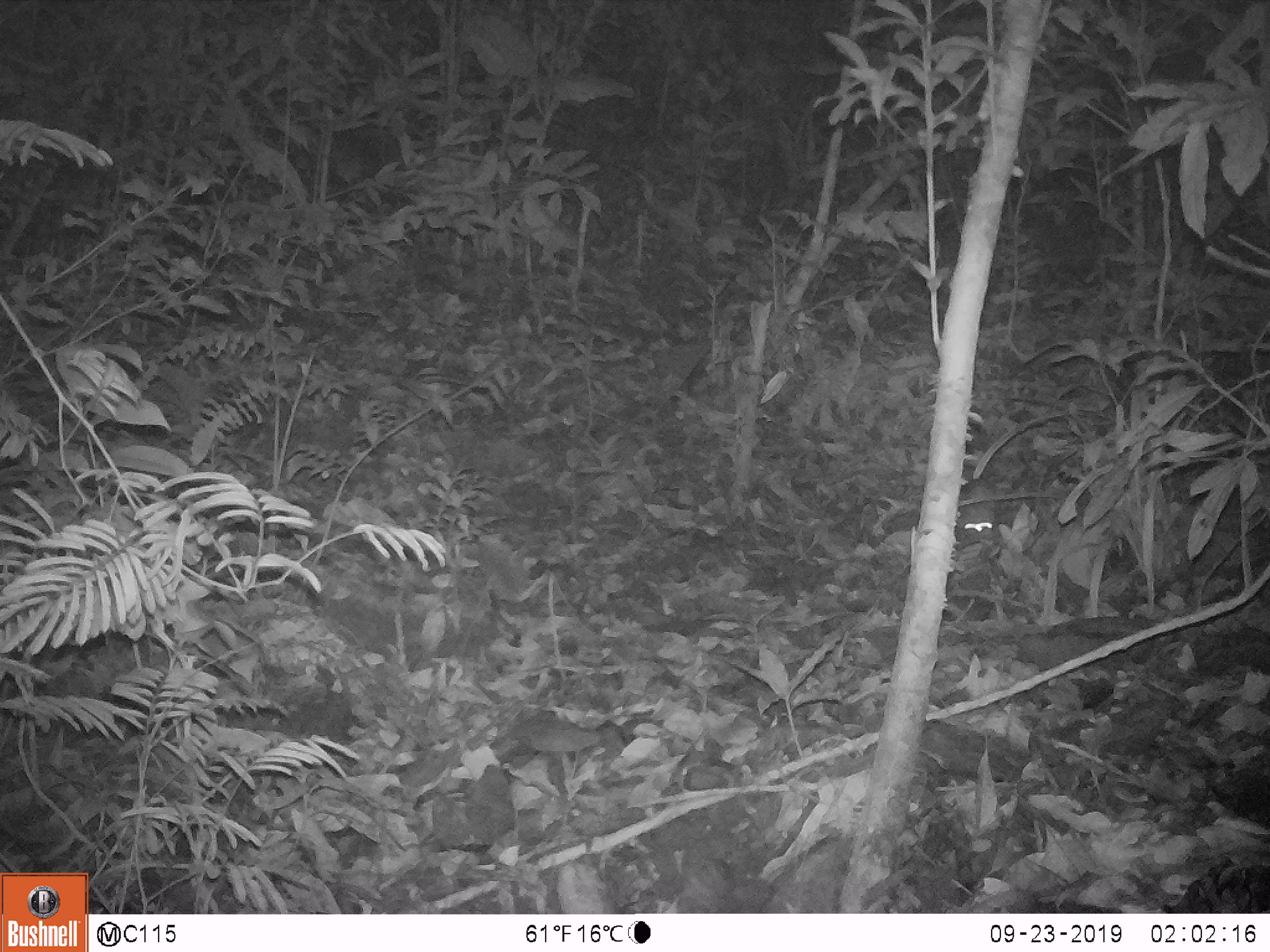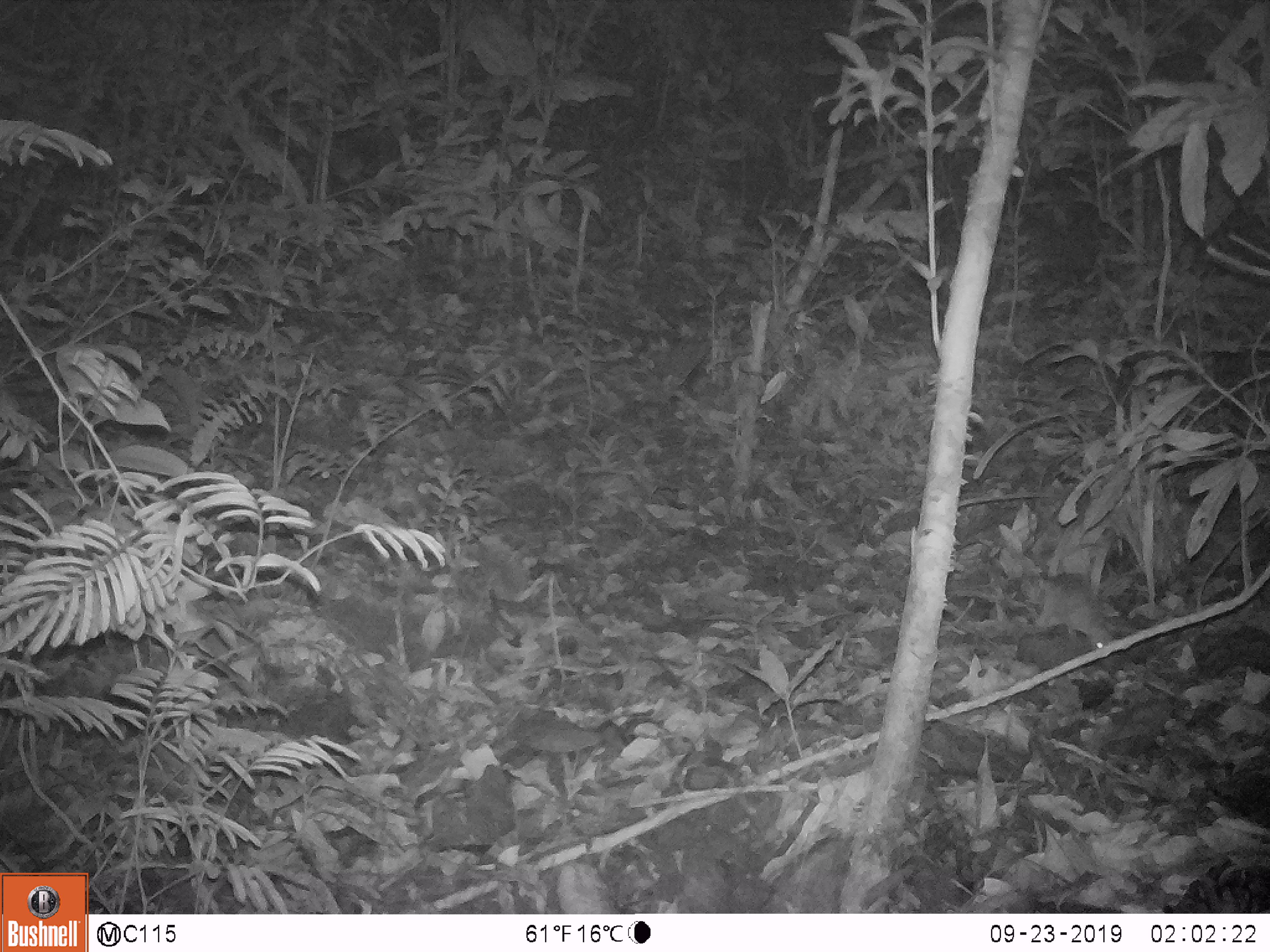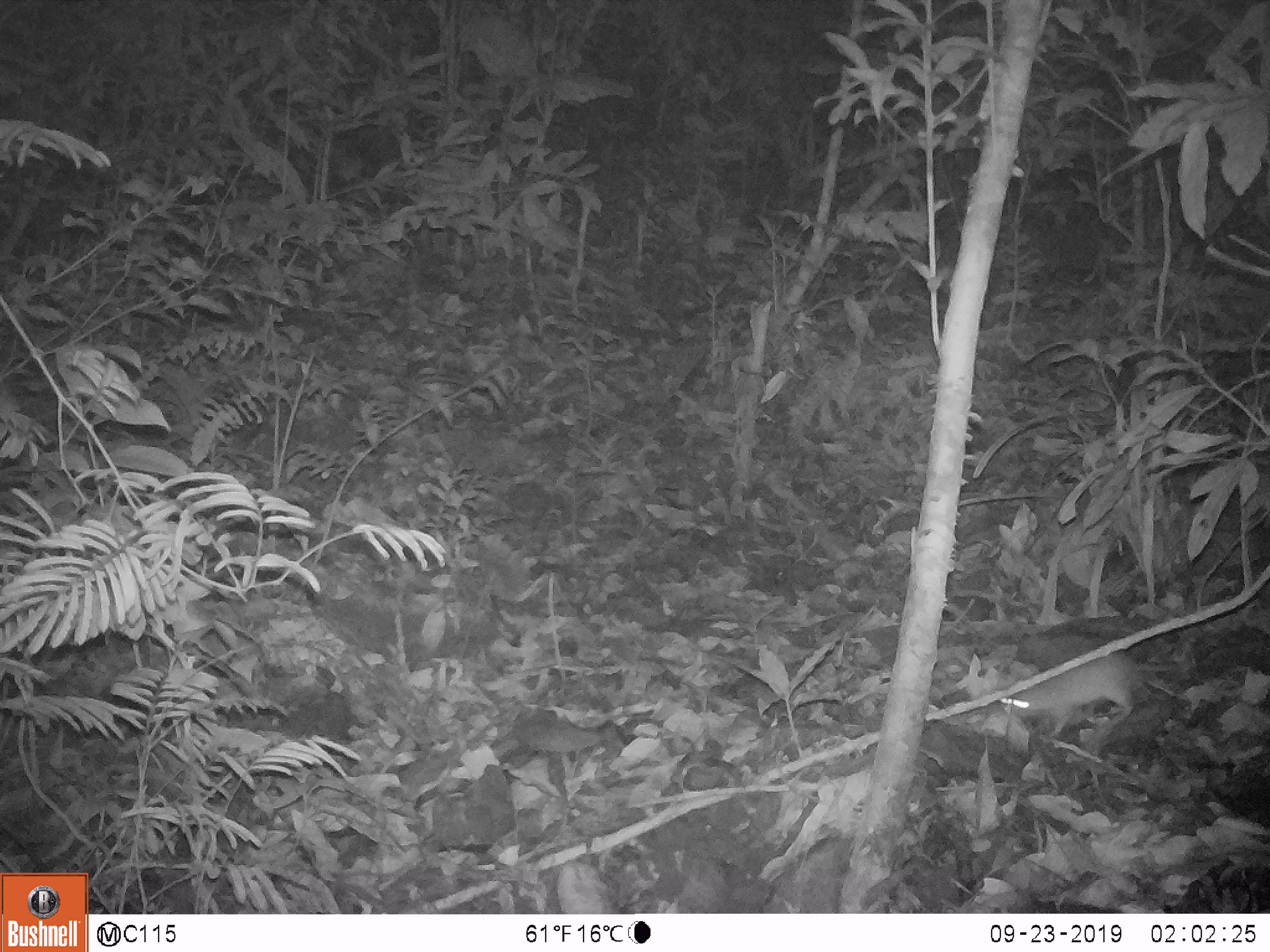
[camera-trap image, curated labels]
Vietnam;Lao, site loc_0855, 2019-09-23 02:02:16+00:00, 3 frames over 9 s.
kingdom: Animalia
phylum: Chordata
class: Mammalia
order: Rodentia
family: Muridae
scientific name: Muridae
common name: old-world mice and rats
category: unidentified murid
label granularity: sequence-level